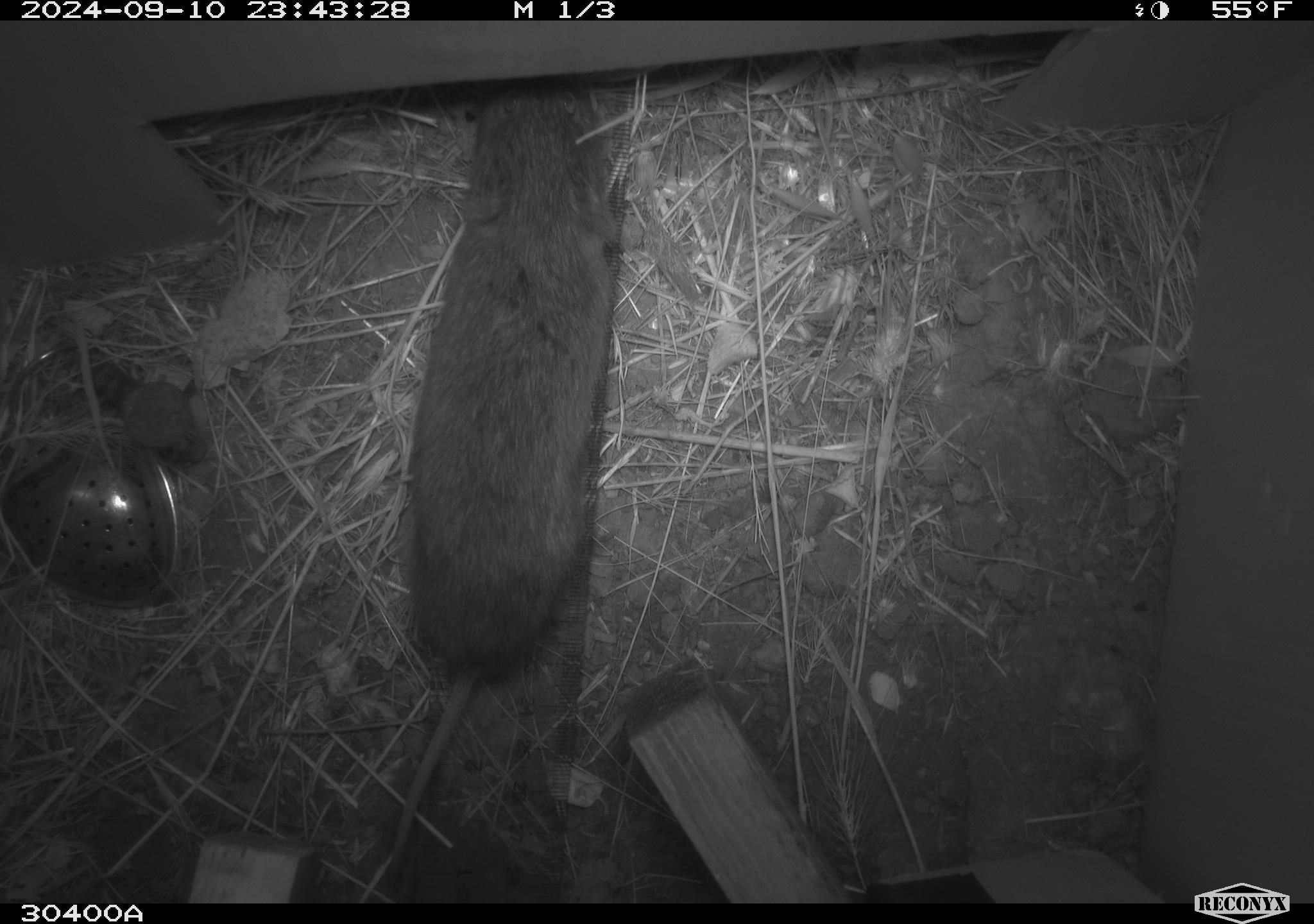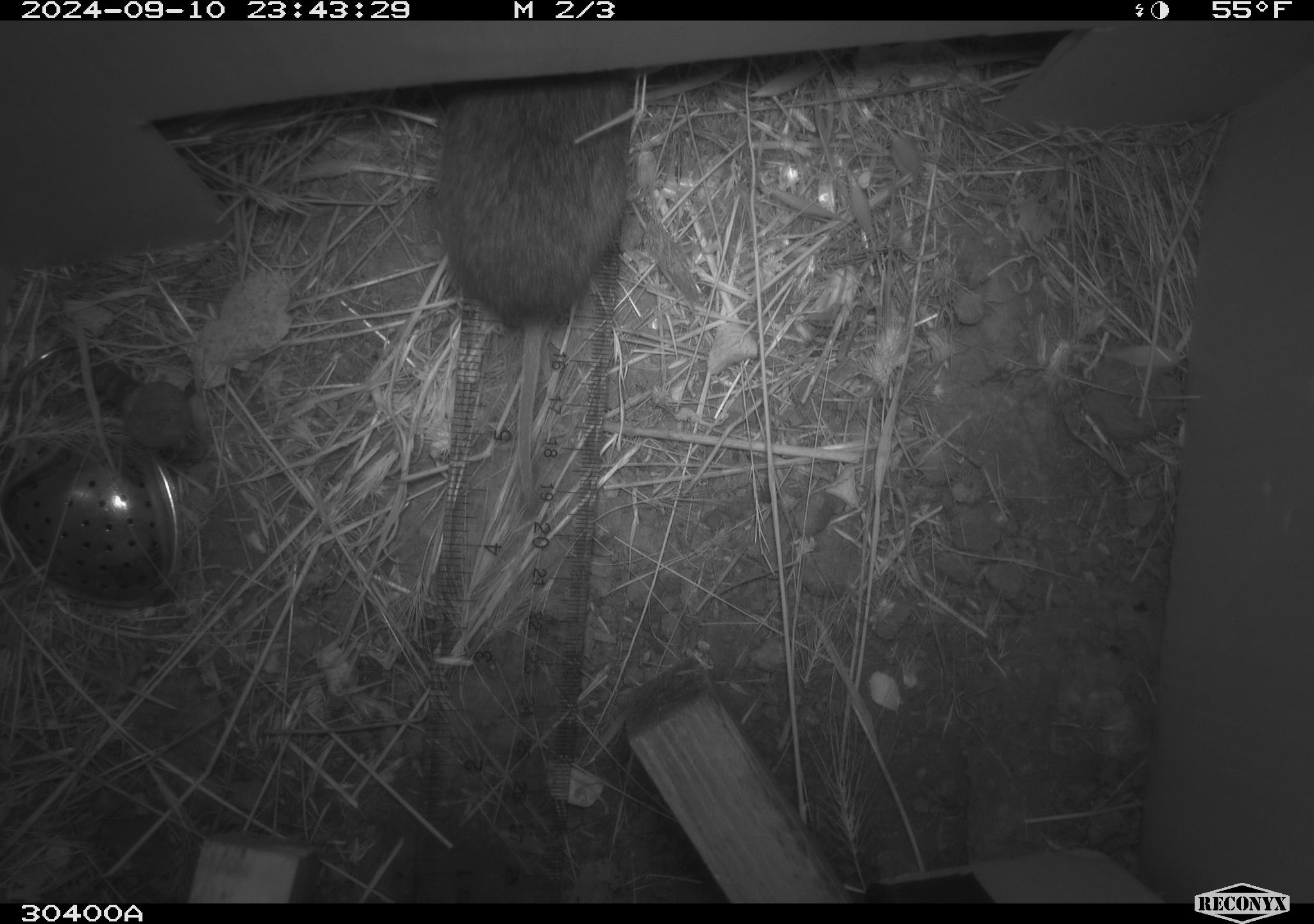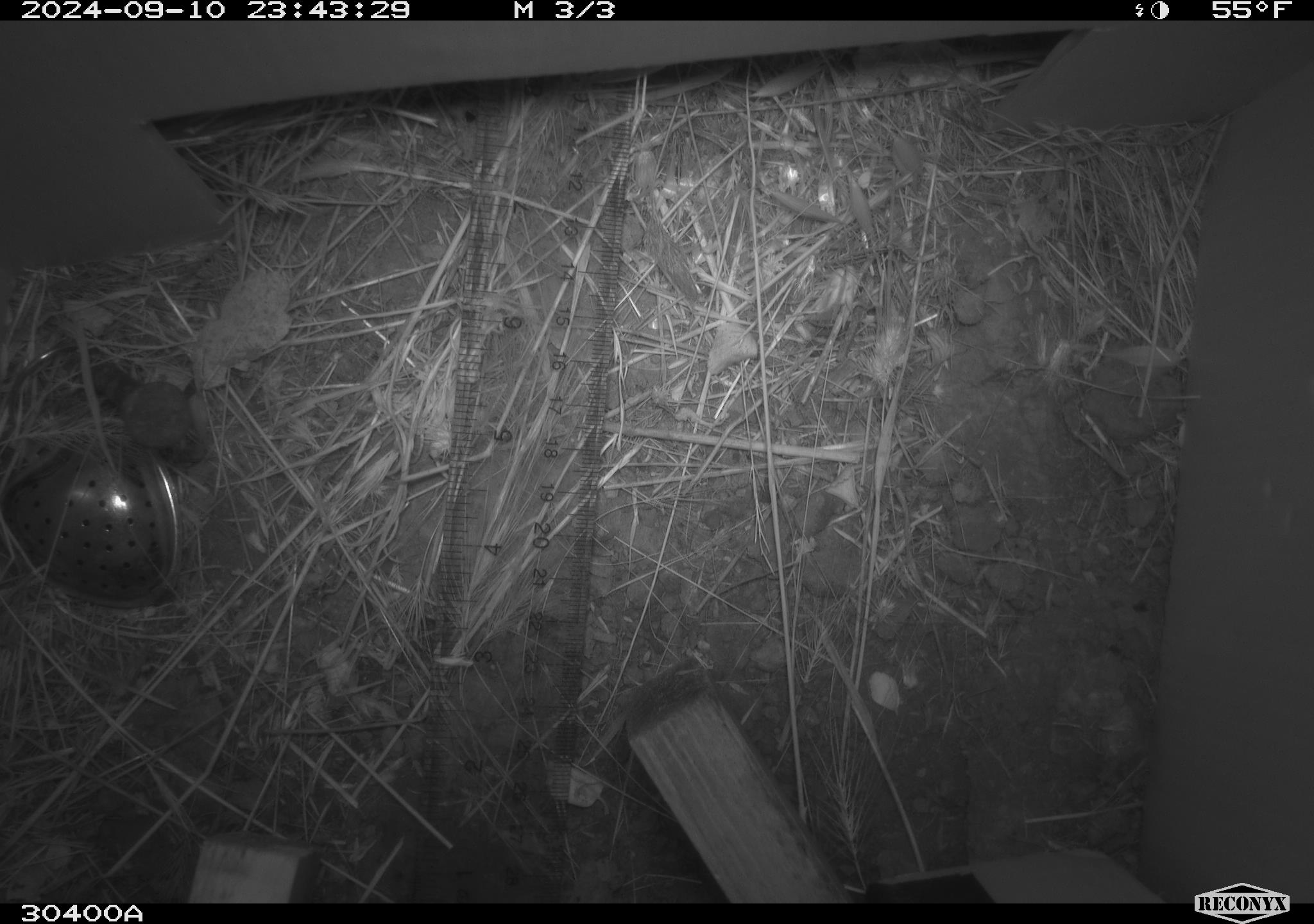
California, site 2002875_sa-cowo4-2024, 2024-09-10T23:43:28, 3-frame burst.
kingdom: Animalia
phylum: Chordata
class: Mammalia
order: Rodentia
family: Cricetidae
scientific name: Arvicolinae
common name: voles, lemmings, and muskrats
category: arvicolinae subfamily